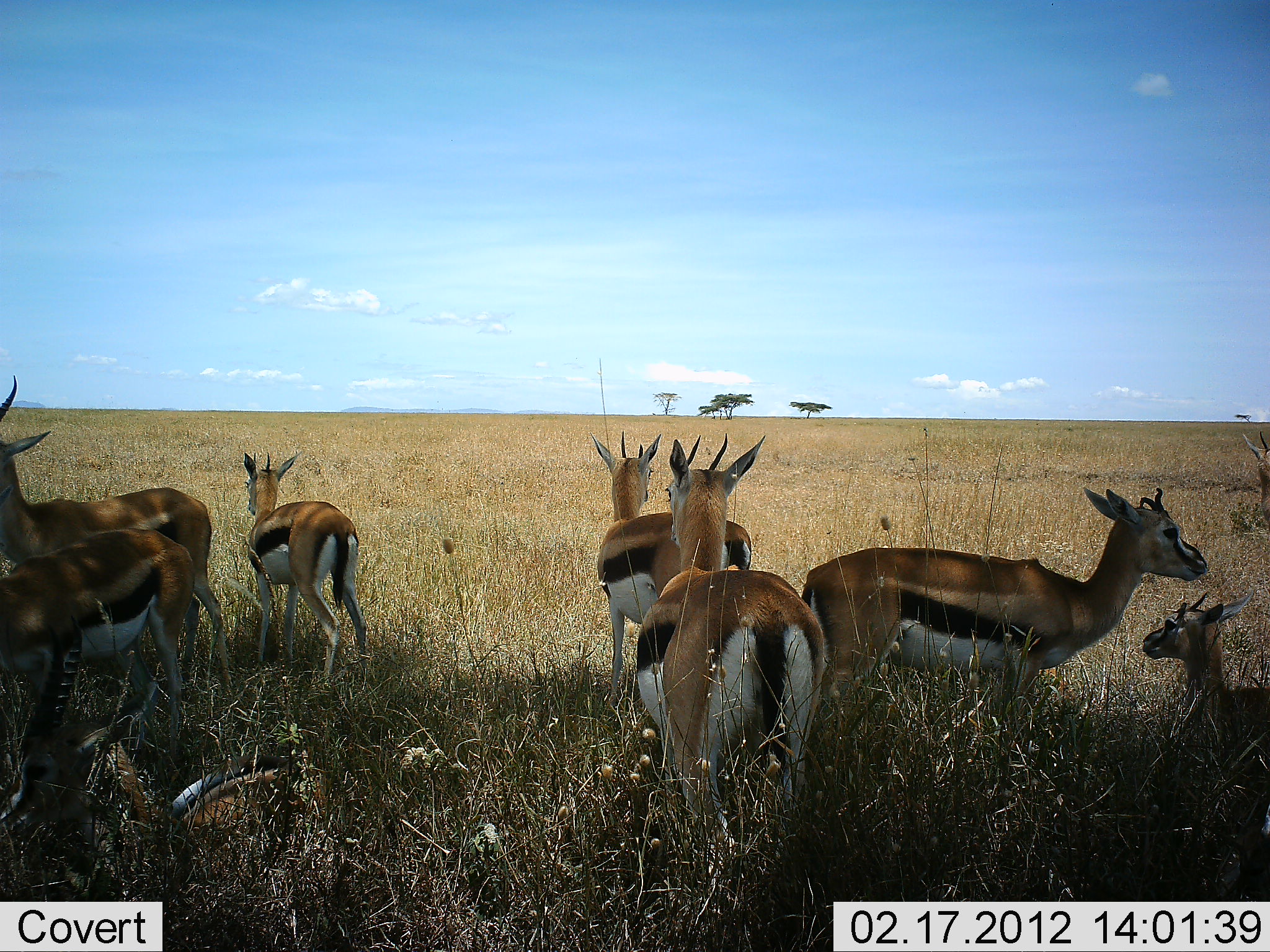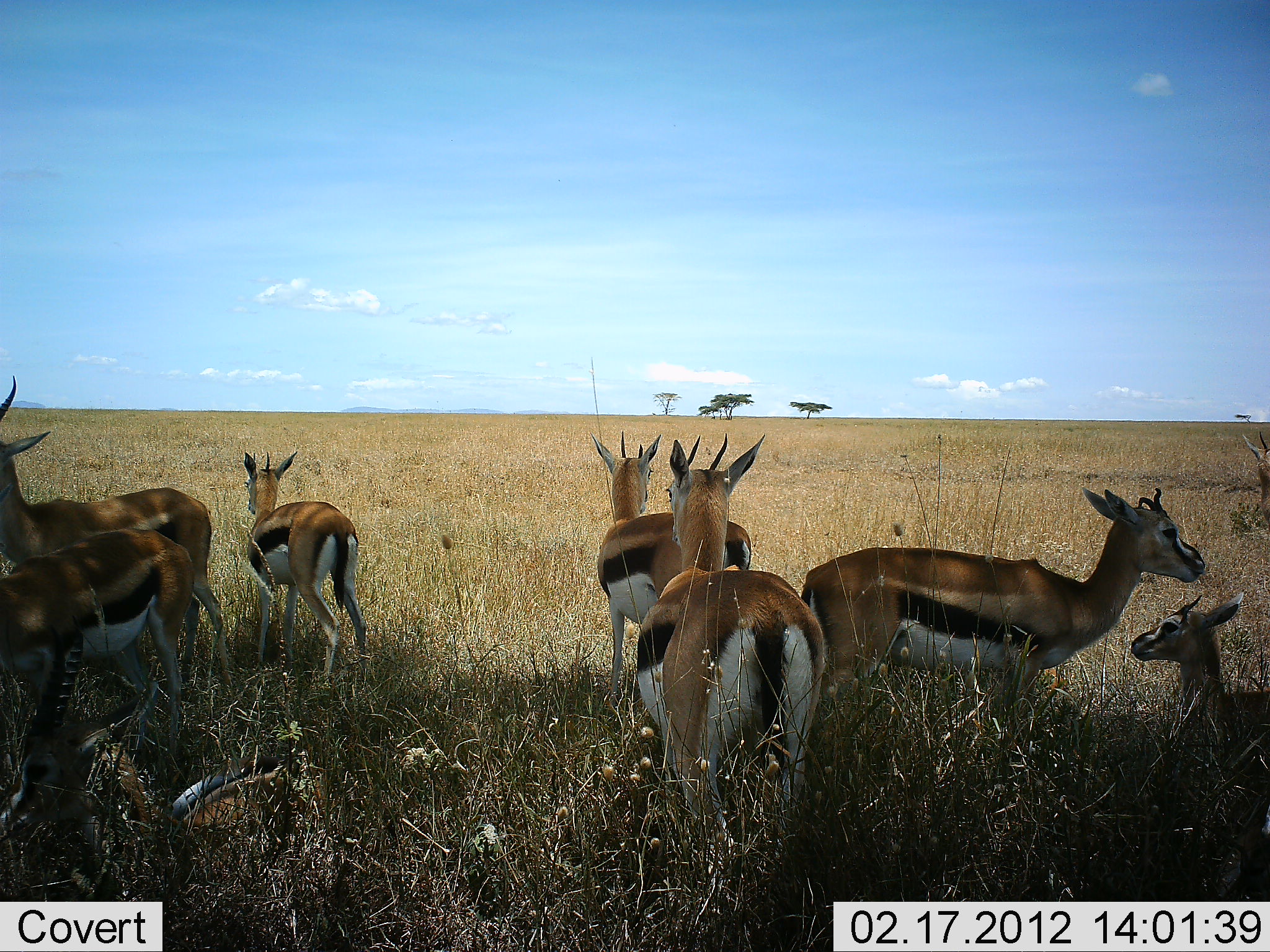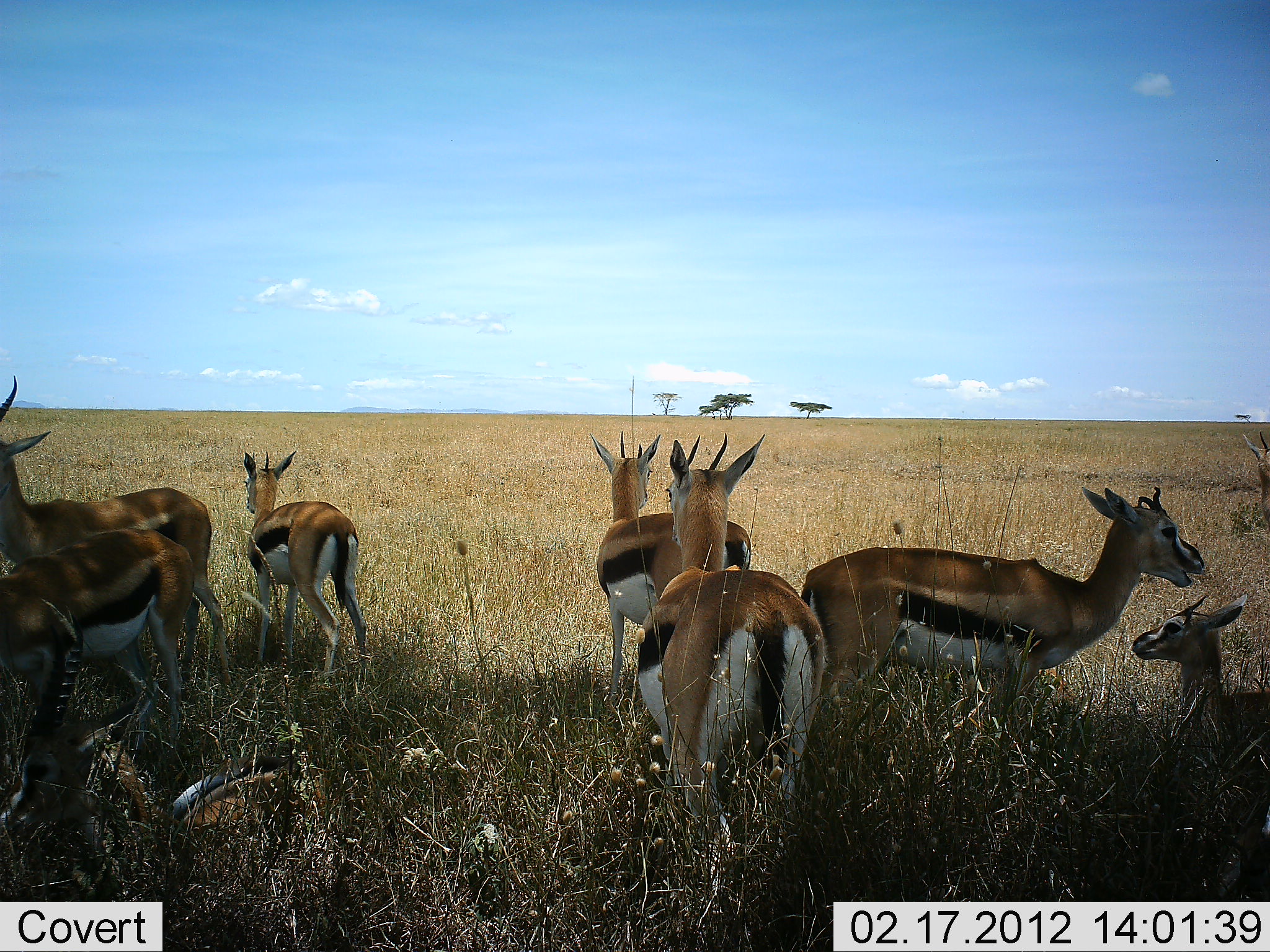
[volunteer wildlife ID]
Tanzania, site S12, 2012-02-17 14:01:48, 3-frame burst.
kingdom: Animalia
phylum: Chordata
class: Mammalia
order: Artiodactyla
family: Bovidae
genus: Eudorcas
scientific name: Eudorcas thomsonii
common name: thomson's gazelle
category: gazellethomsons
Gazellethomsons (thomson's gazelle) (Eudorcas thomsonii), count 8. Behavior (volunteer vote fractions): standing 94%, resting 89%, moving 0%, interacting 0%. Young present (vote fraction): 22%. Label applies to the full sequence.